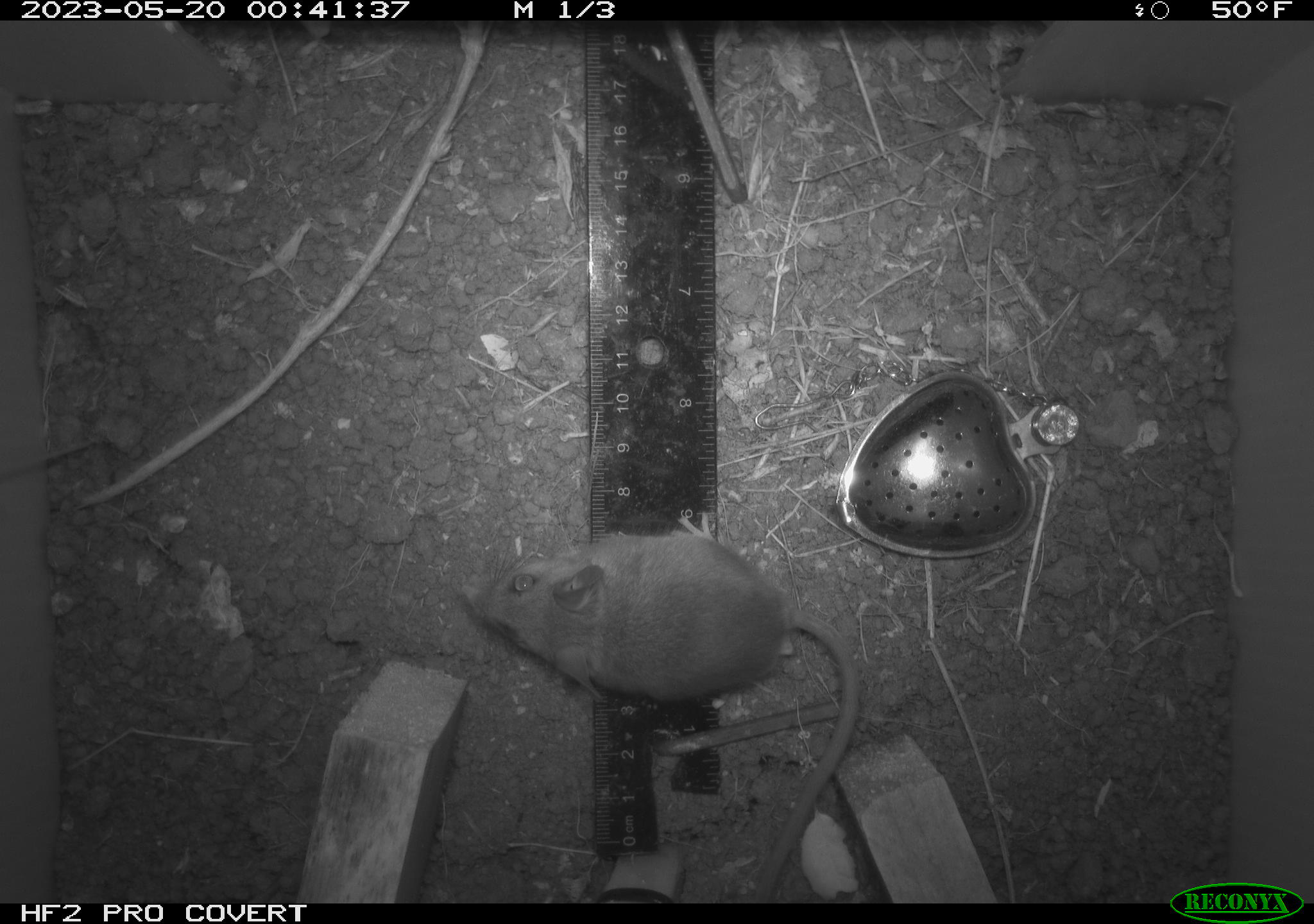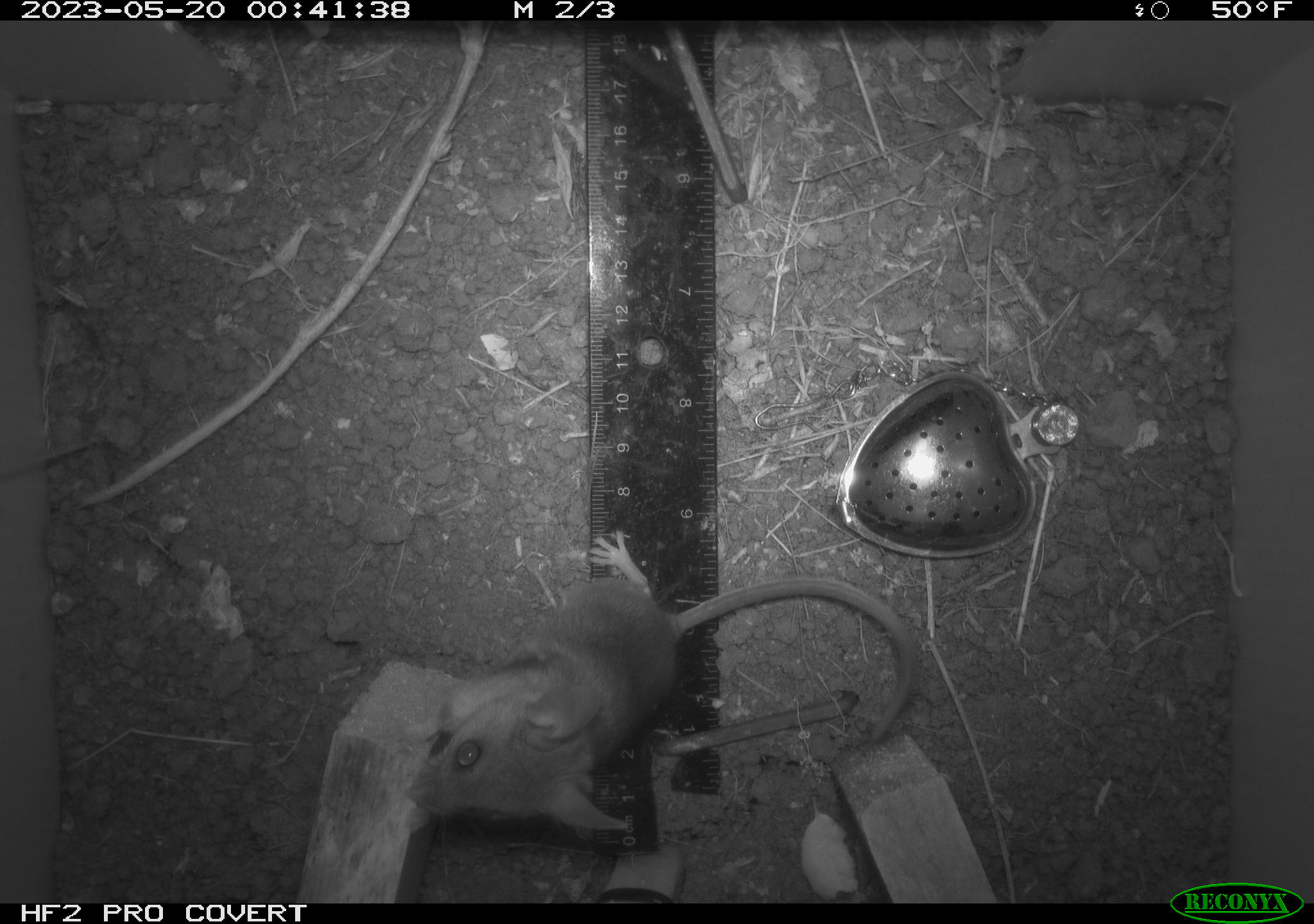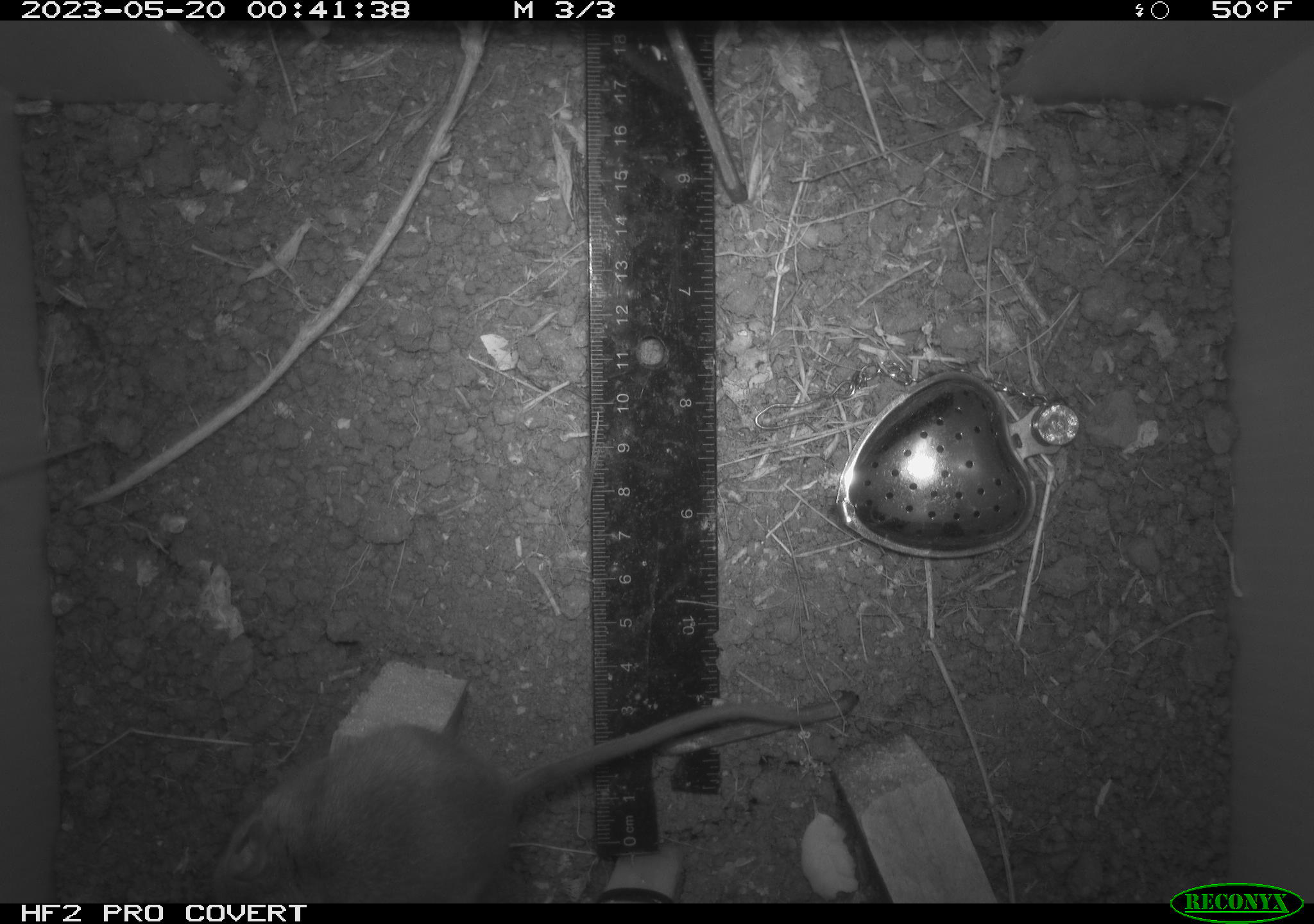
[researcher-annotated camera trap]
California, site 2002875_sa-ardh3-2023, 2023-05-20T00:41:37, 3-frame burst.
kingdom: Animalia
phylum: Chordata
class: Mammalia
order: Rodentia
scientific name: Rodentia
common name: mouse species